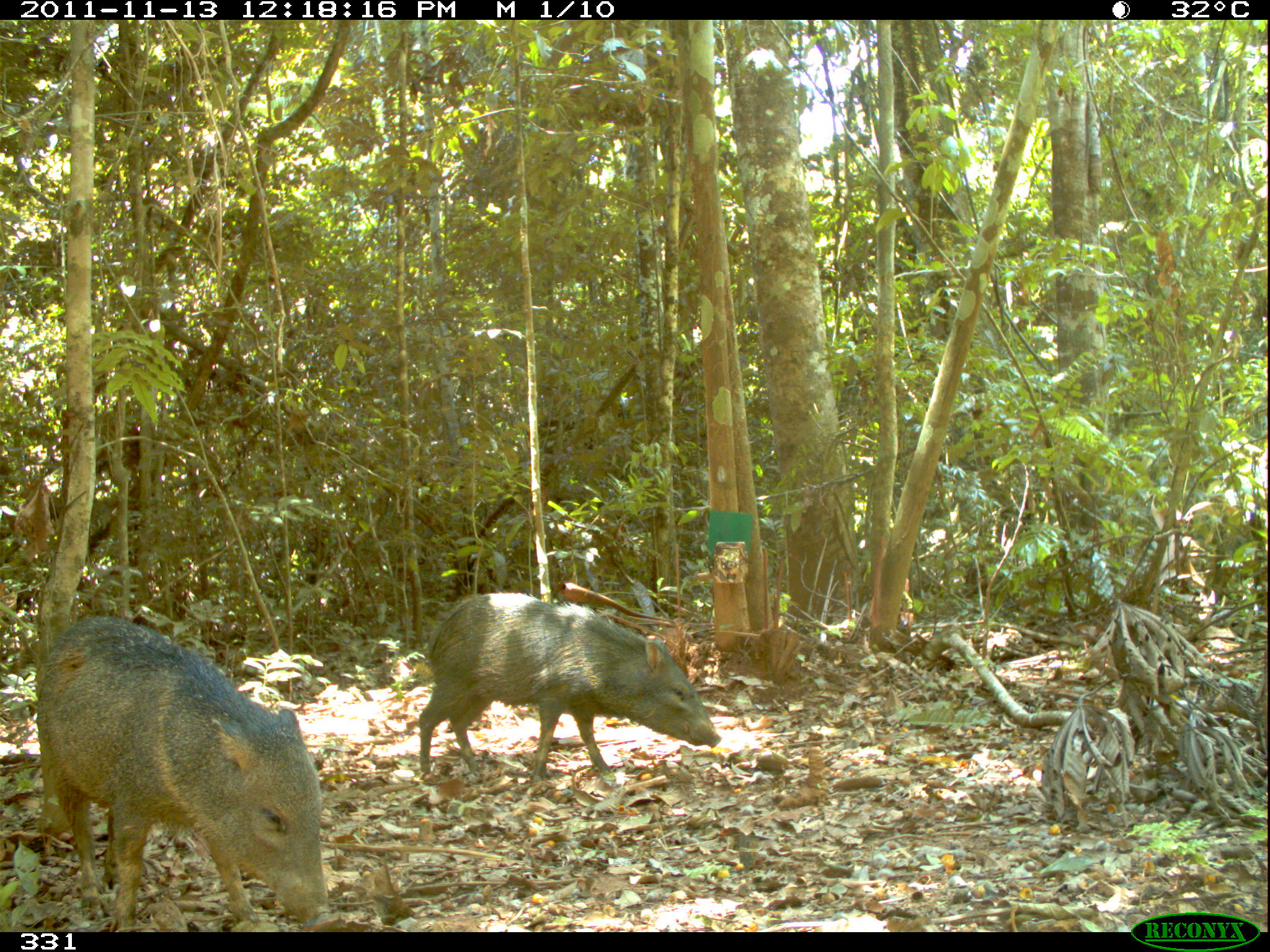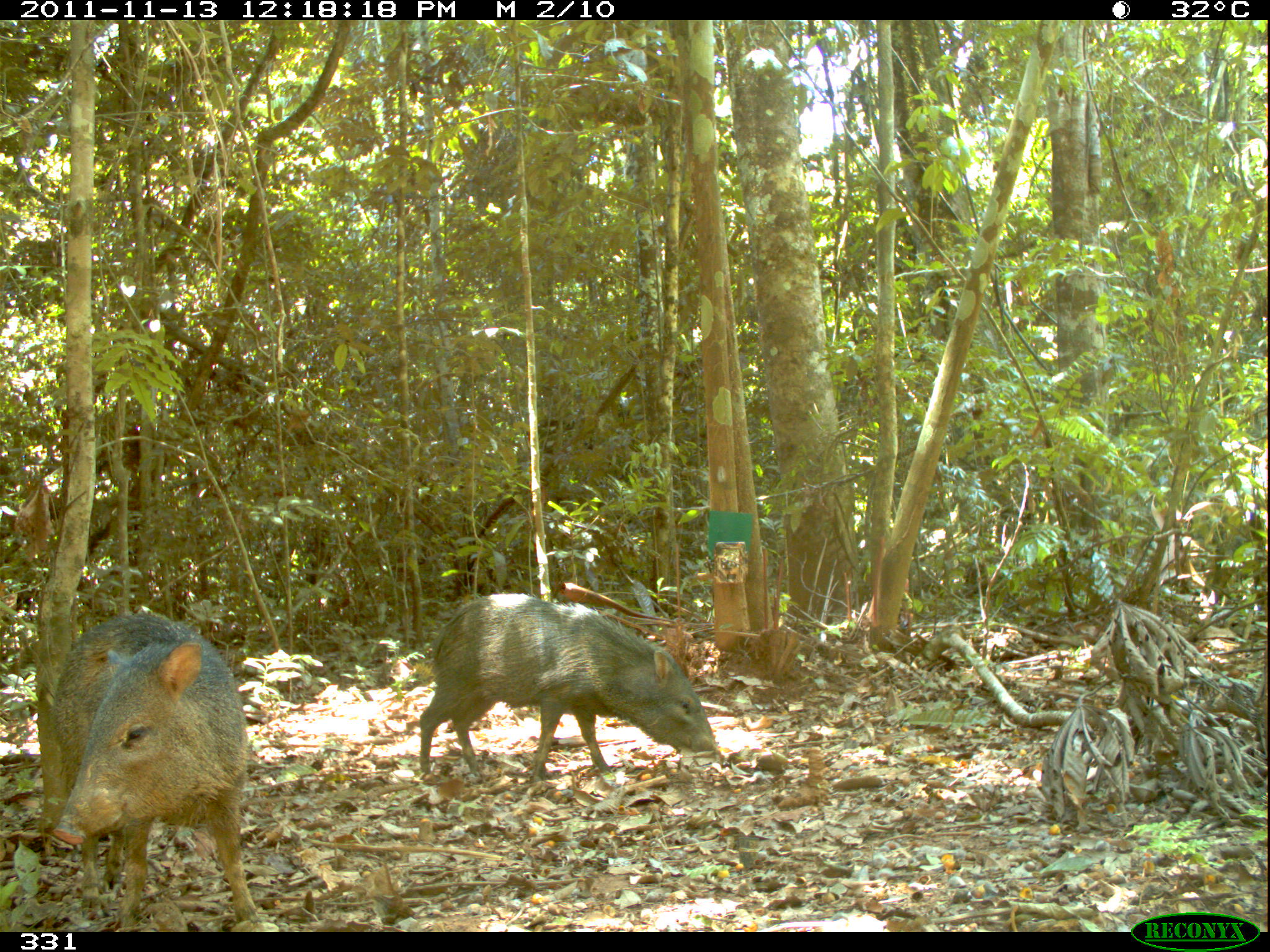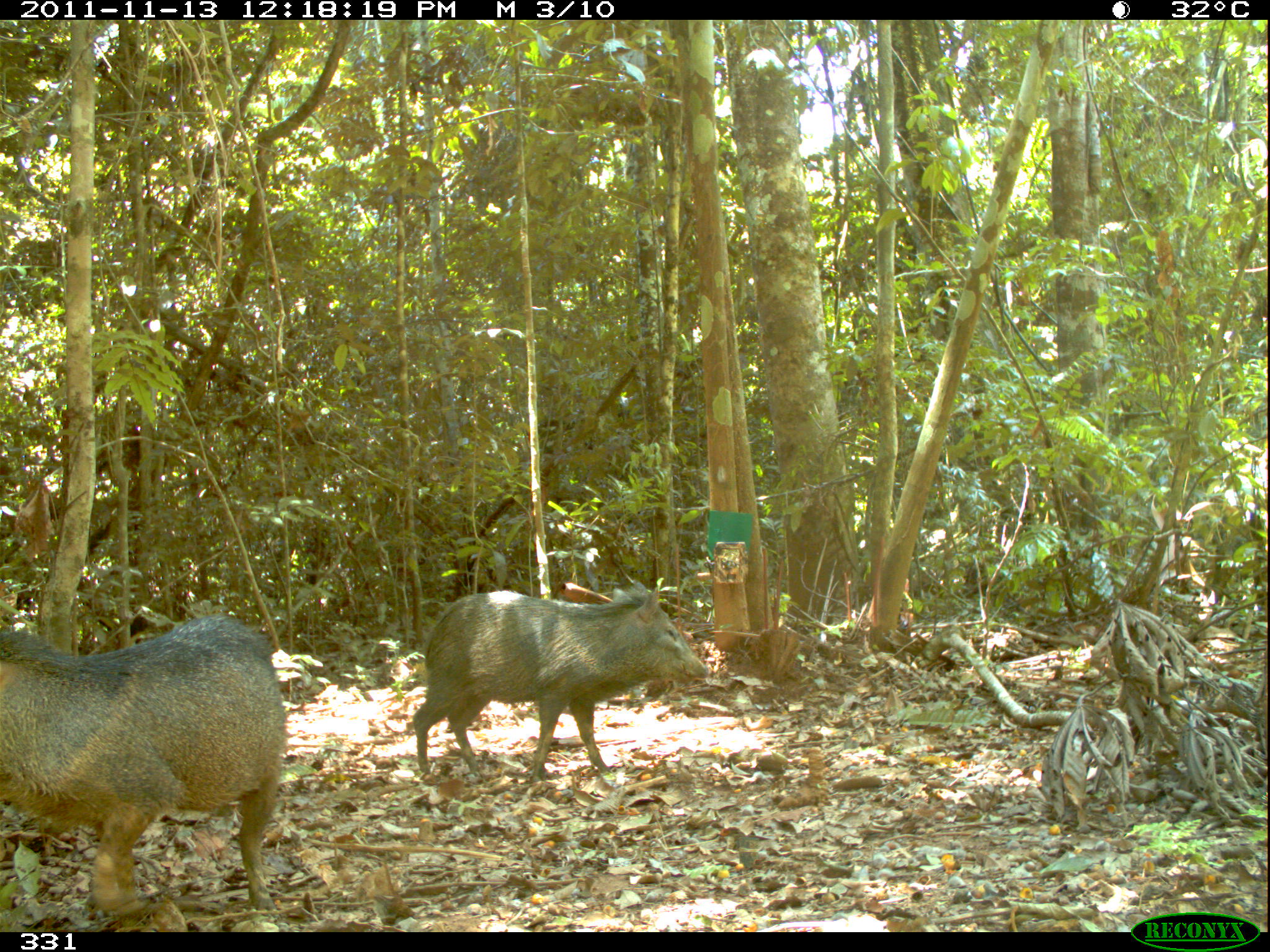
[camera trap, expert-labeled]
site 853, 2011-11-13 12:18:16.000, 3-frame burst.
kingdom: Animalia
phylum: Chordata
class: Mammalia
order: Artiodactyla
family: Tayassuidae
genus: Pecari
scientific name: Pecari tajacu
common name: collared peccary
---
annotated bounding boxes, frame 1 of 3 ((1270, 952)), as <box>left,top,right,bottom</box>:
pecari tajacu: <box>33,610,332,932</box>; <box>417,591,720,782</box>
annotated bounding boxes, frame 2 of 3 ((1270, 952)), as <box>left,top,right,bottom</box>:
pecari tajacu: <box>42,611,279,932</box>; <box>417,592,718,785</box>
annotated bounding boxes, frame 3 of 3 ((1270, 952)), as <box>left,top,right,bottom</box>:
pecari tajacu: <box>0,610,287,932</box>; <box>412,580,710,784</box>